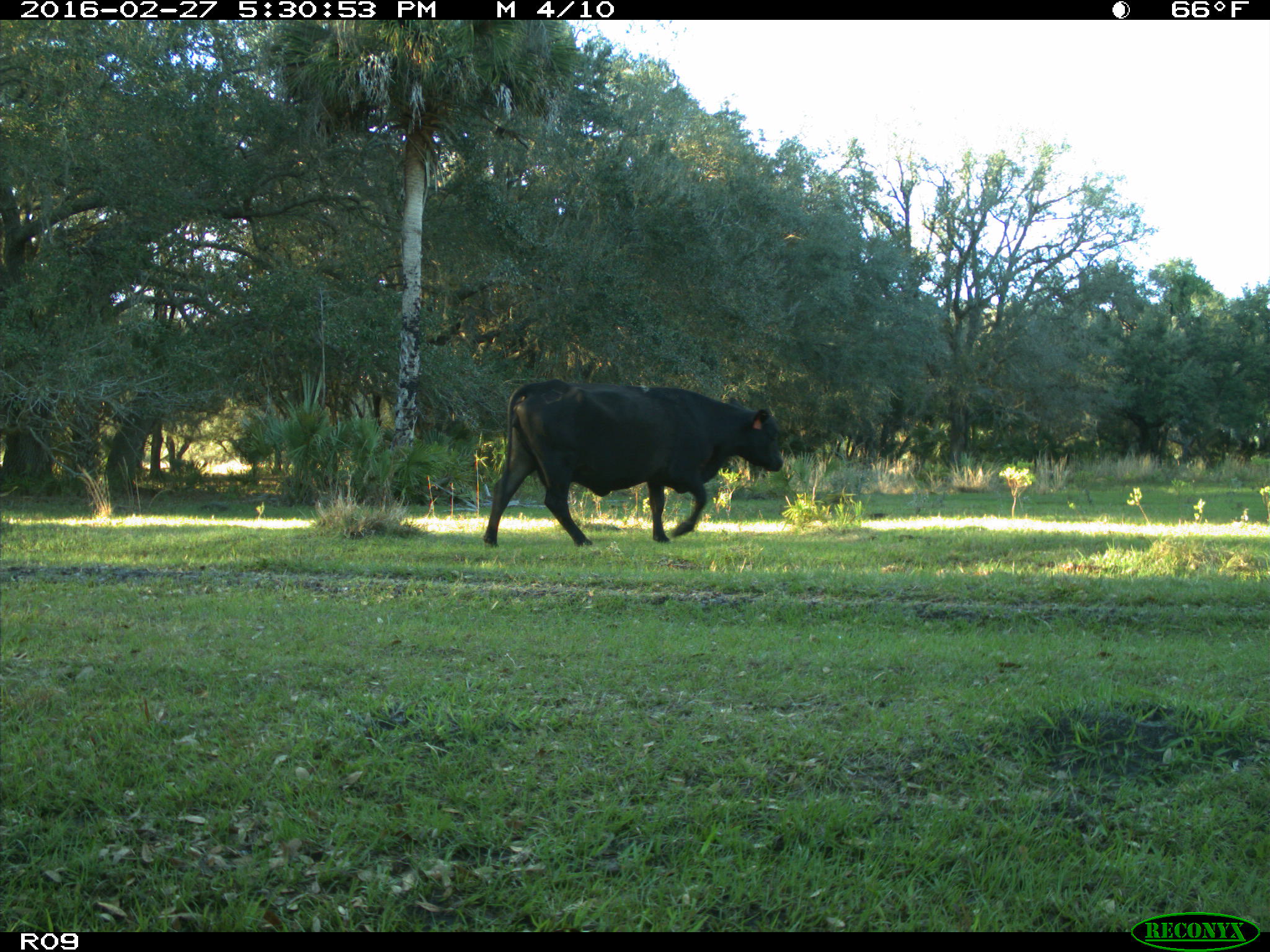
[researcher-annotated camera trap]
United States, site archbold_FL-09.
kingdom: Animalia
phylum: Chordata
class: Mammalia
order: Artiodactyla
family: Bovidae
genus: Bos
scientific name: Bos taurus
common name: domestic cow